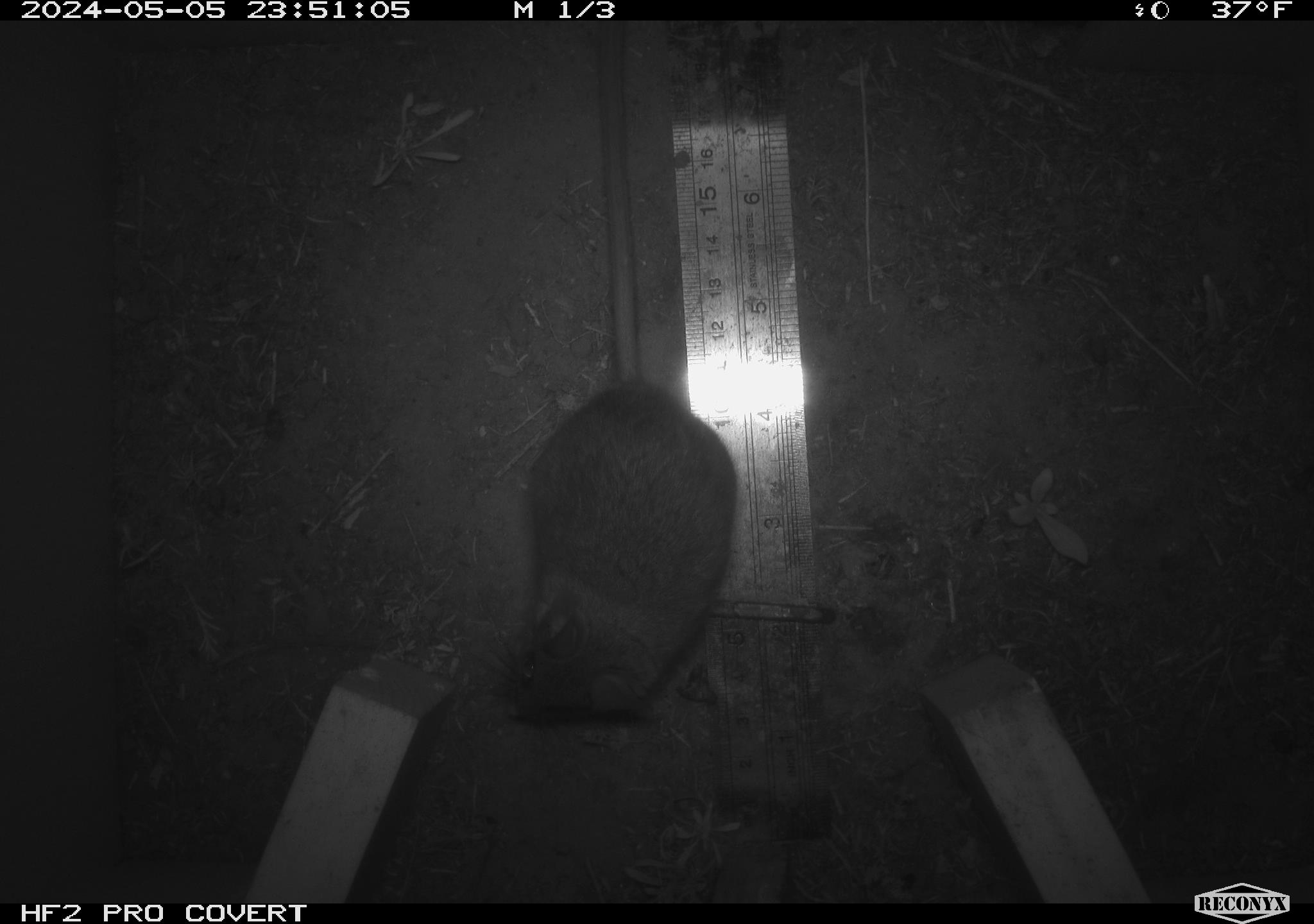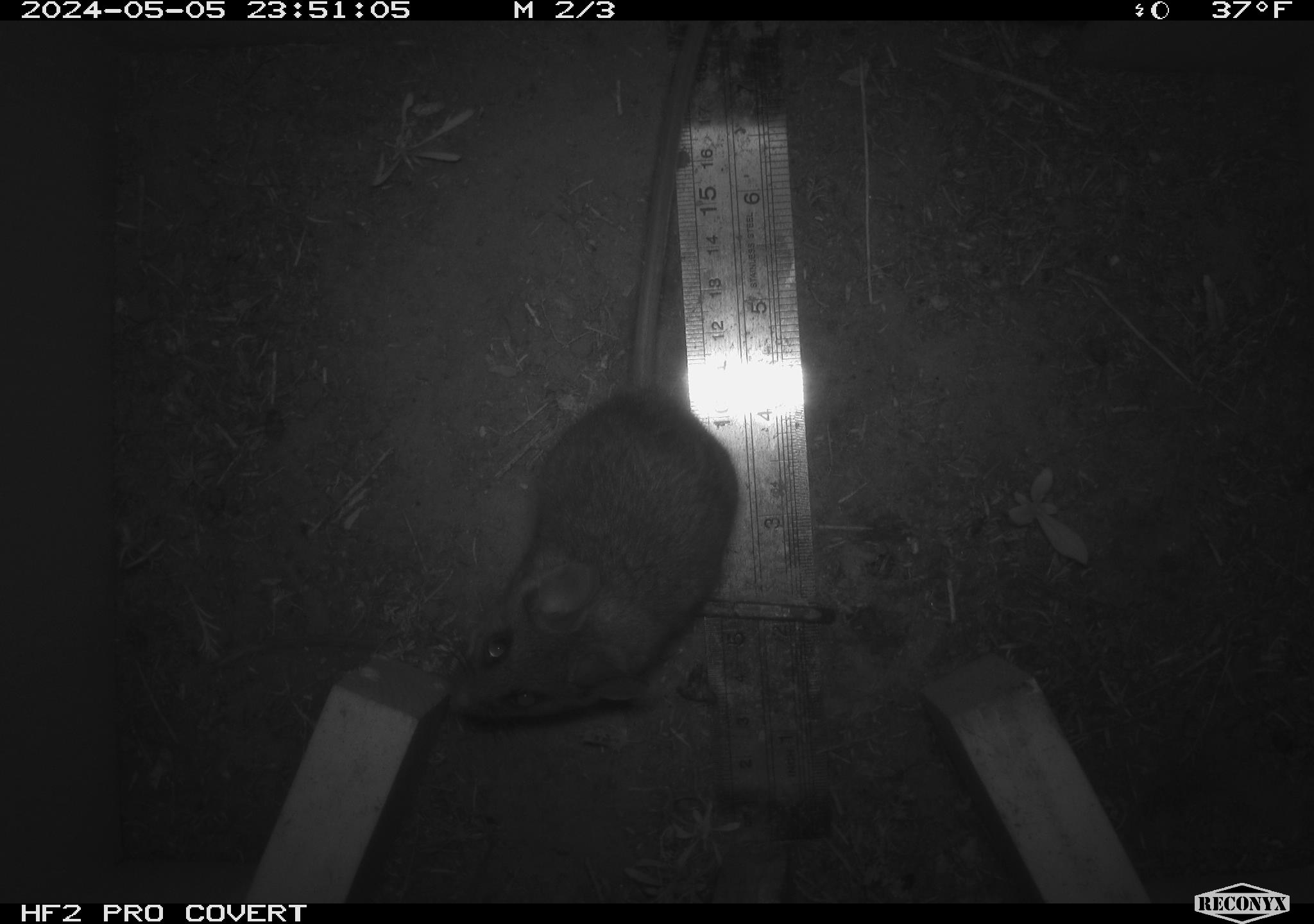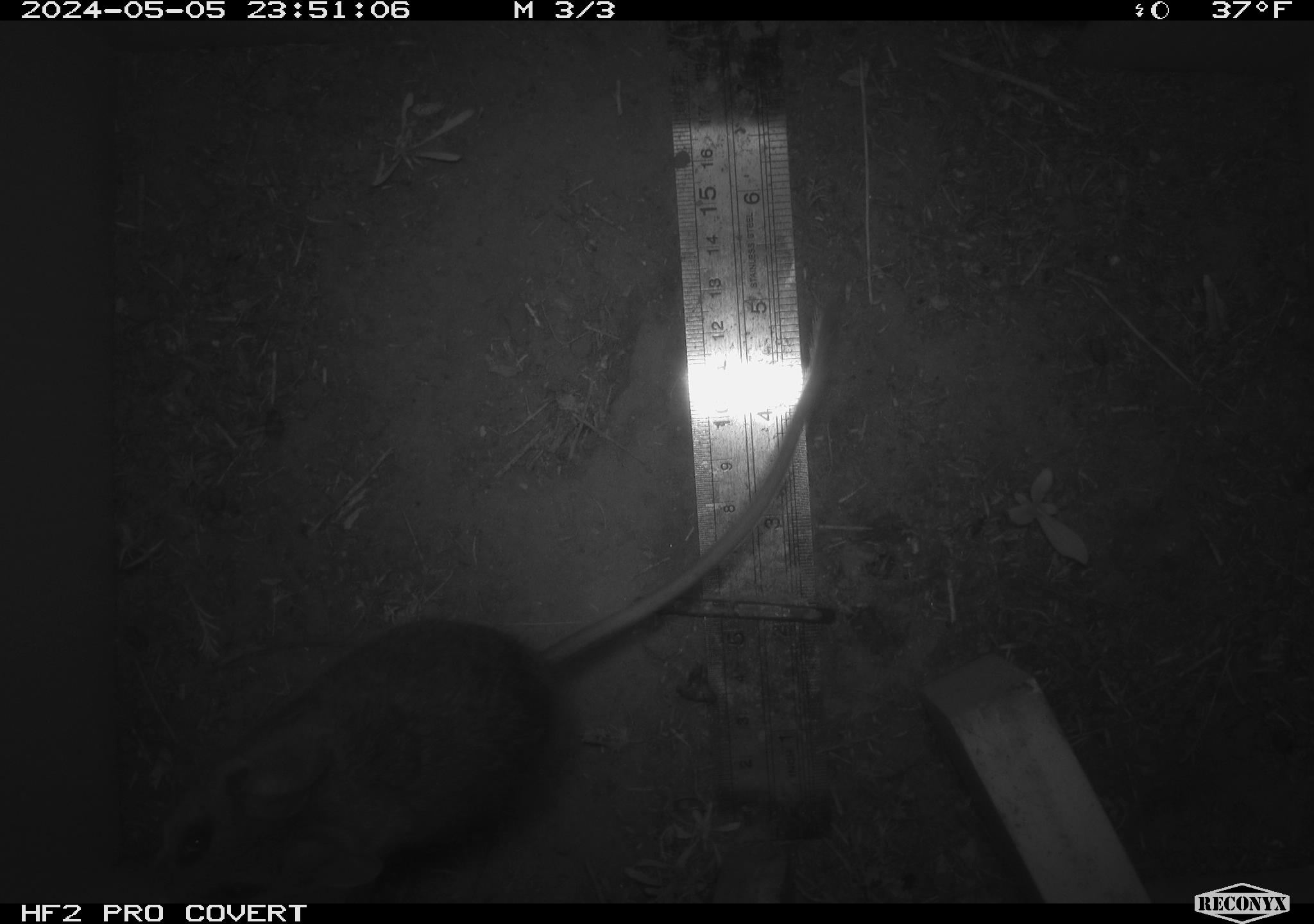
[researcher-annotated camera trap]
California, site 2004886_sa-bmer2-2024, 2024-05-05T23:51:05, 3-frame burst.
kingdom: Animalia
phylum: Chordata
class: Mammalia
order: Rodentia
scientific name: Rodentia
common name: mouse species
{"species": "mouse species (Rodentia)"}